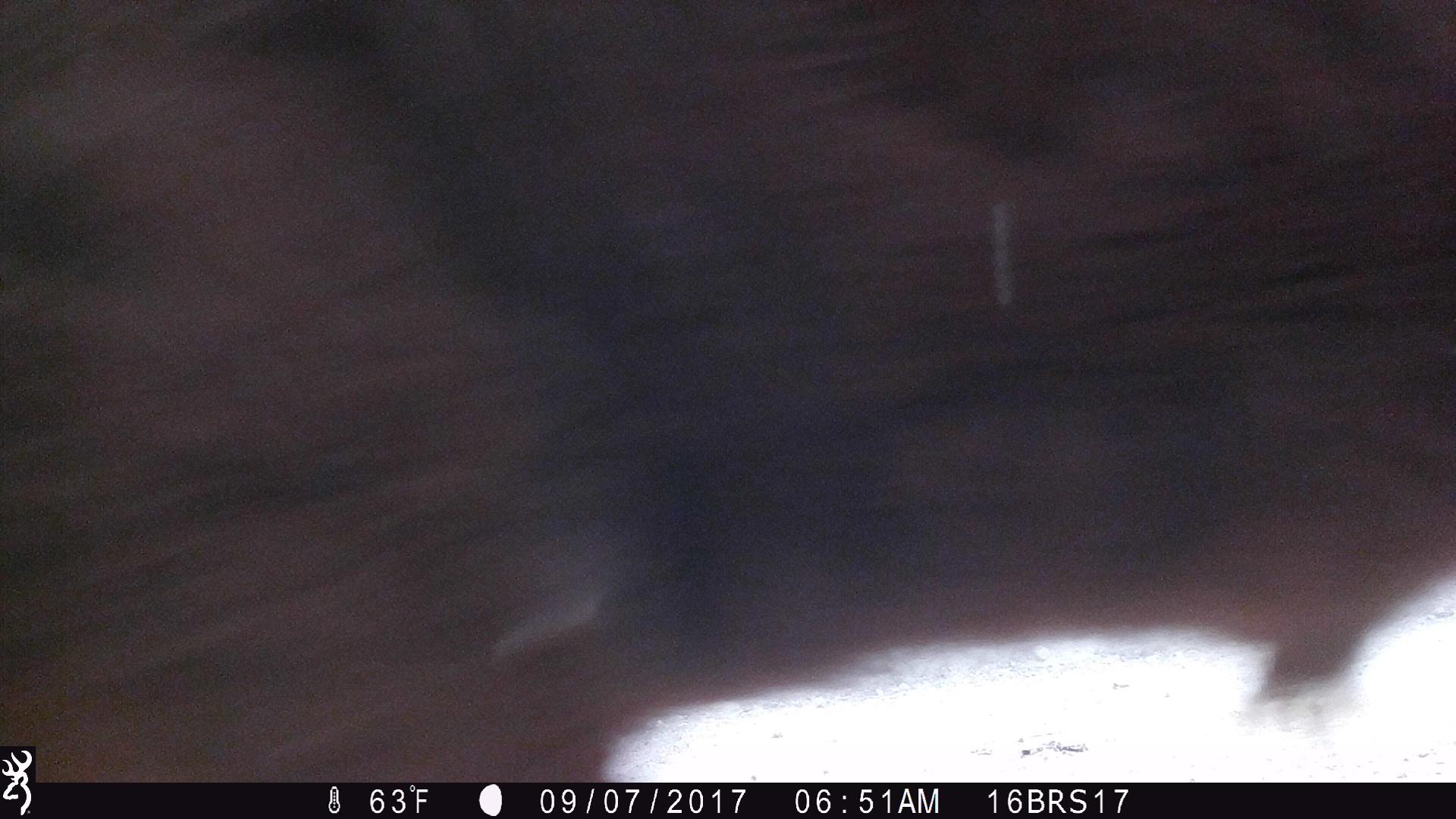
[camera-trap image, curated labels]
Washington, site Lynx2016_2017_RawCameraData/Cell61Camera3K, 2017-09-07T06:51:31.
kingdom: Animalia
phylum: Chordata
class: Mammalia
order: Artiodactyla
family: Bovidae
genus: Bos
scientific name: Bos taurus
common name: domestic cattle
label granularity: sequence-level